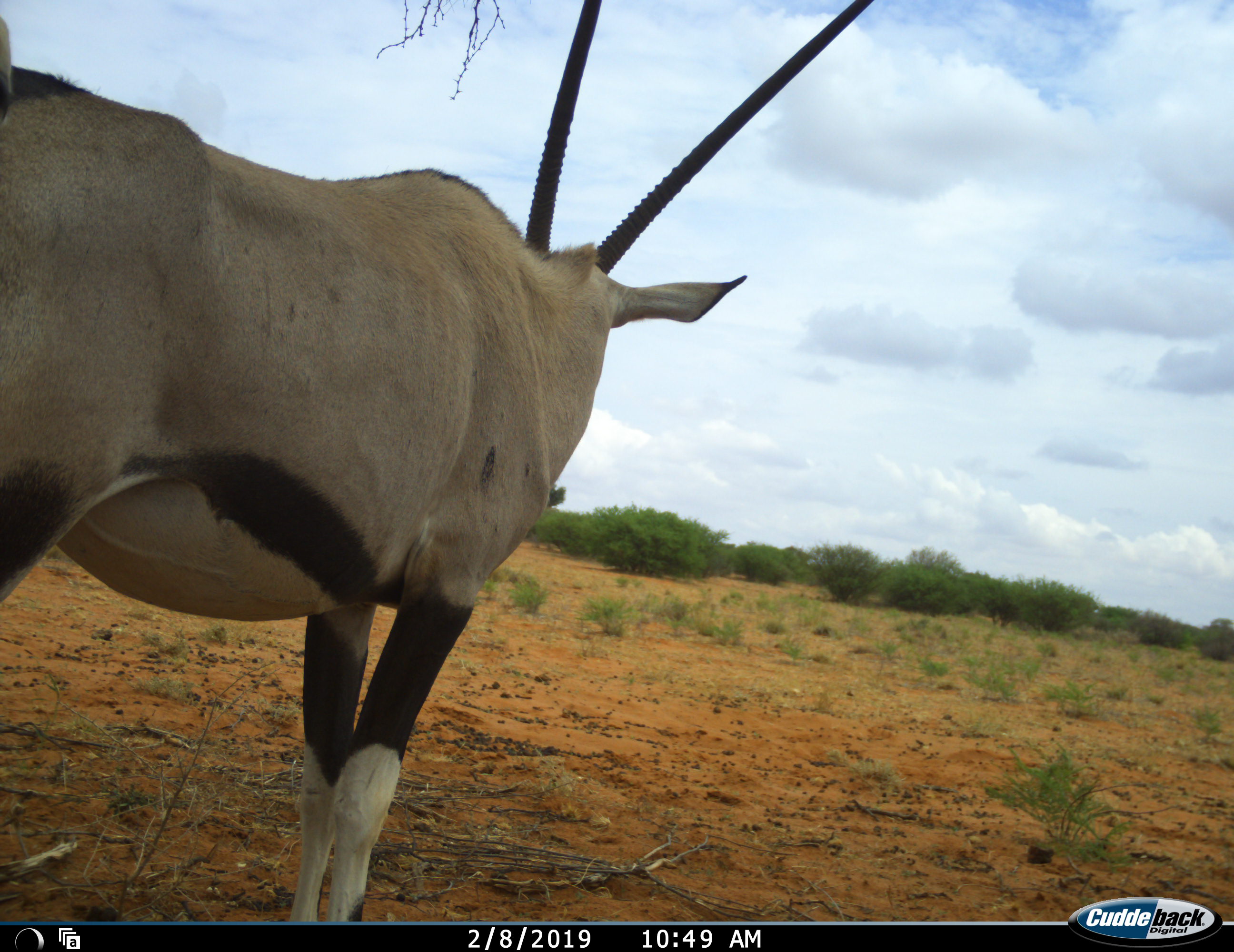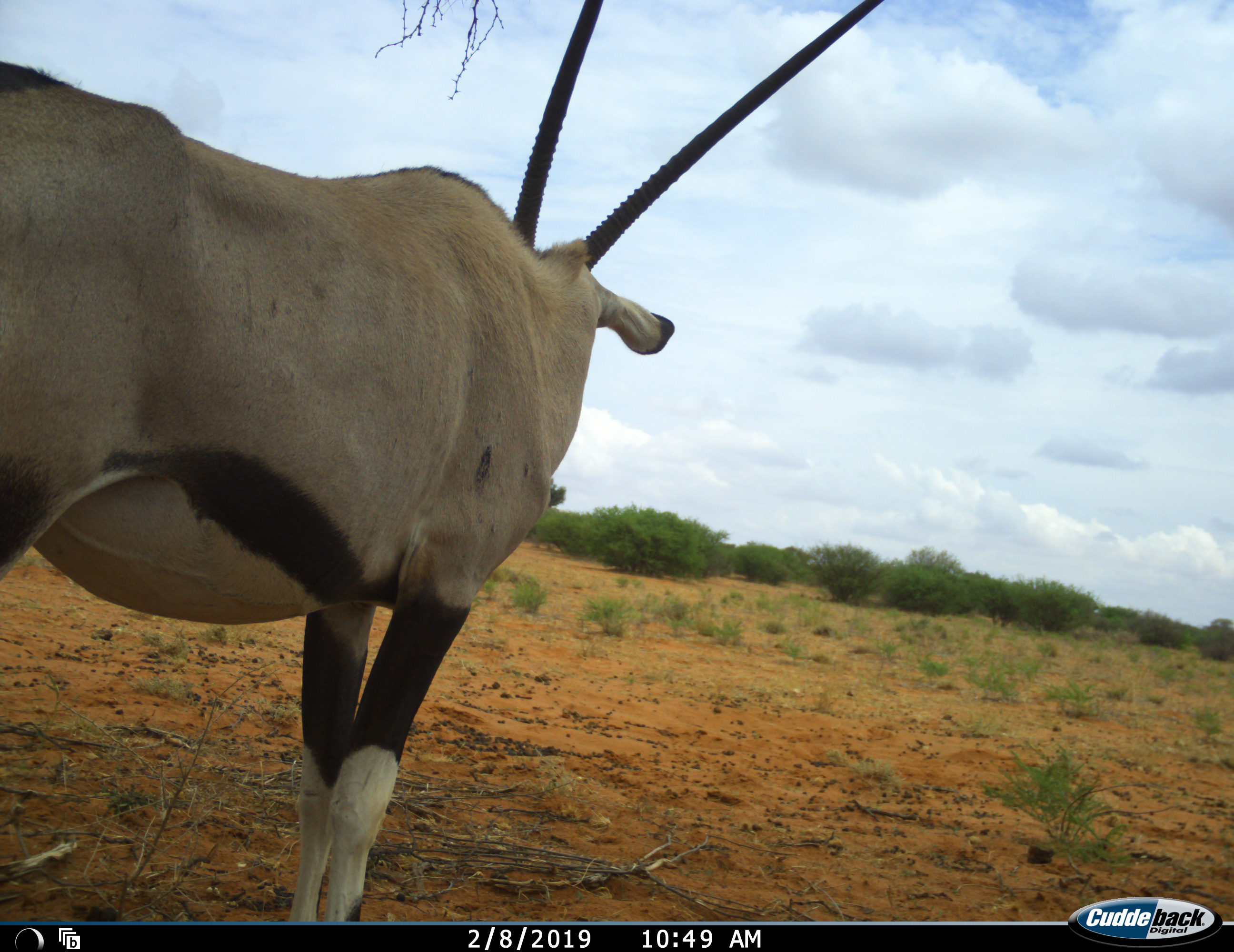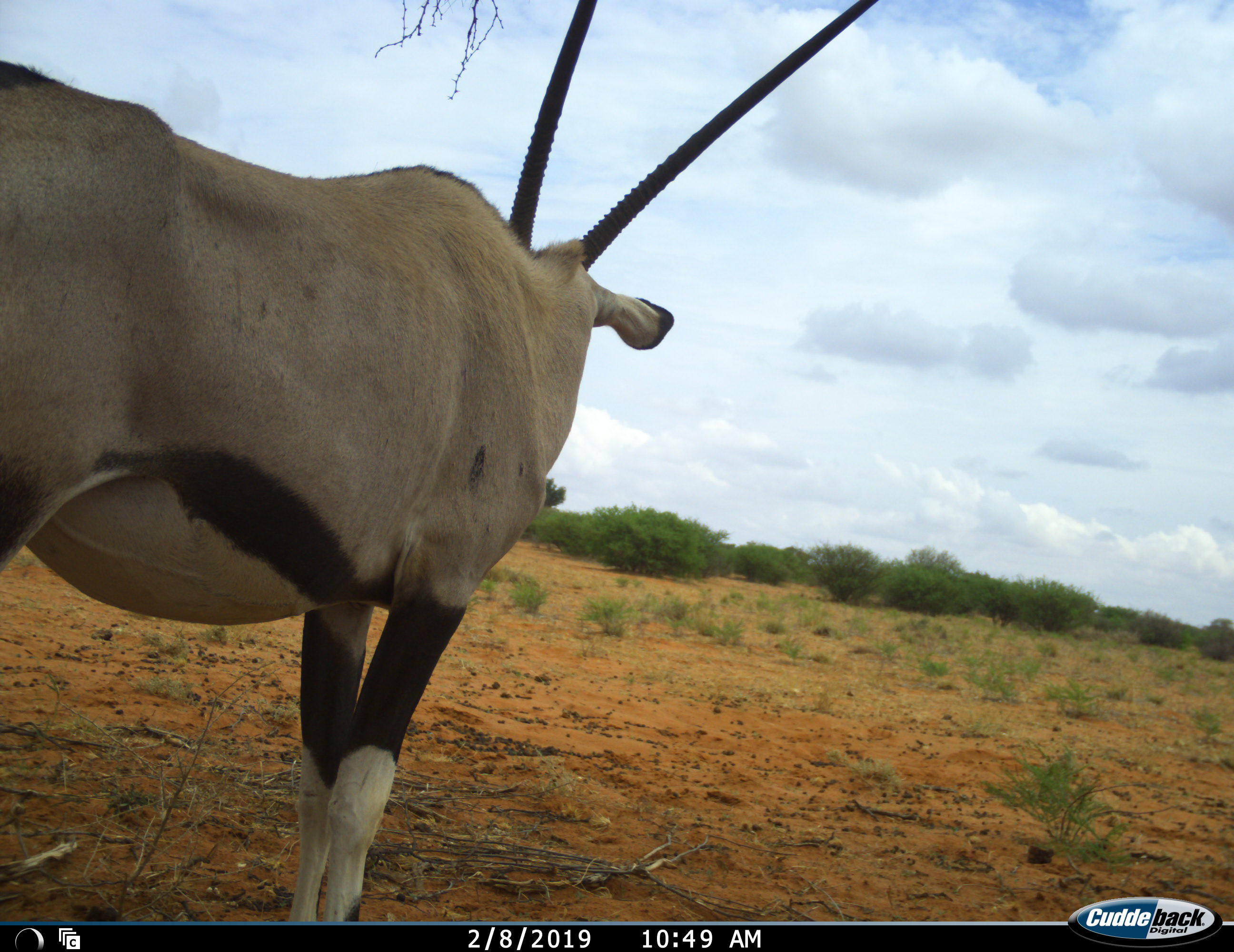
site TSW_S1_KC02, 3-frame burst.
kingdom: Animalia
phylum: Chordata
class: Mammalia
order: Artiodactyla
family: Bovidae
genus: Oryx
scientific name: Oryx gazella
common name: gemsbok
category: oryx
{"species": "oryx (gemsbok) (Oryx gazella)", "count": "1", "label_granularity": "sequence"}